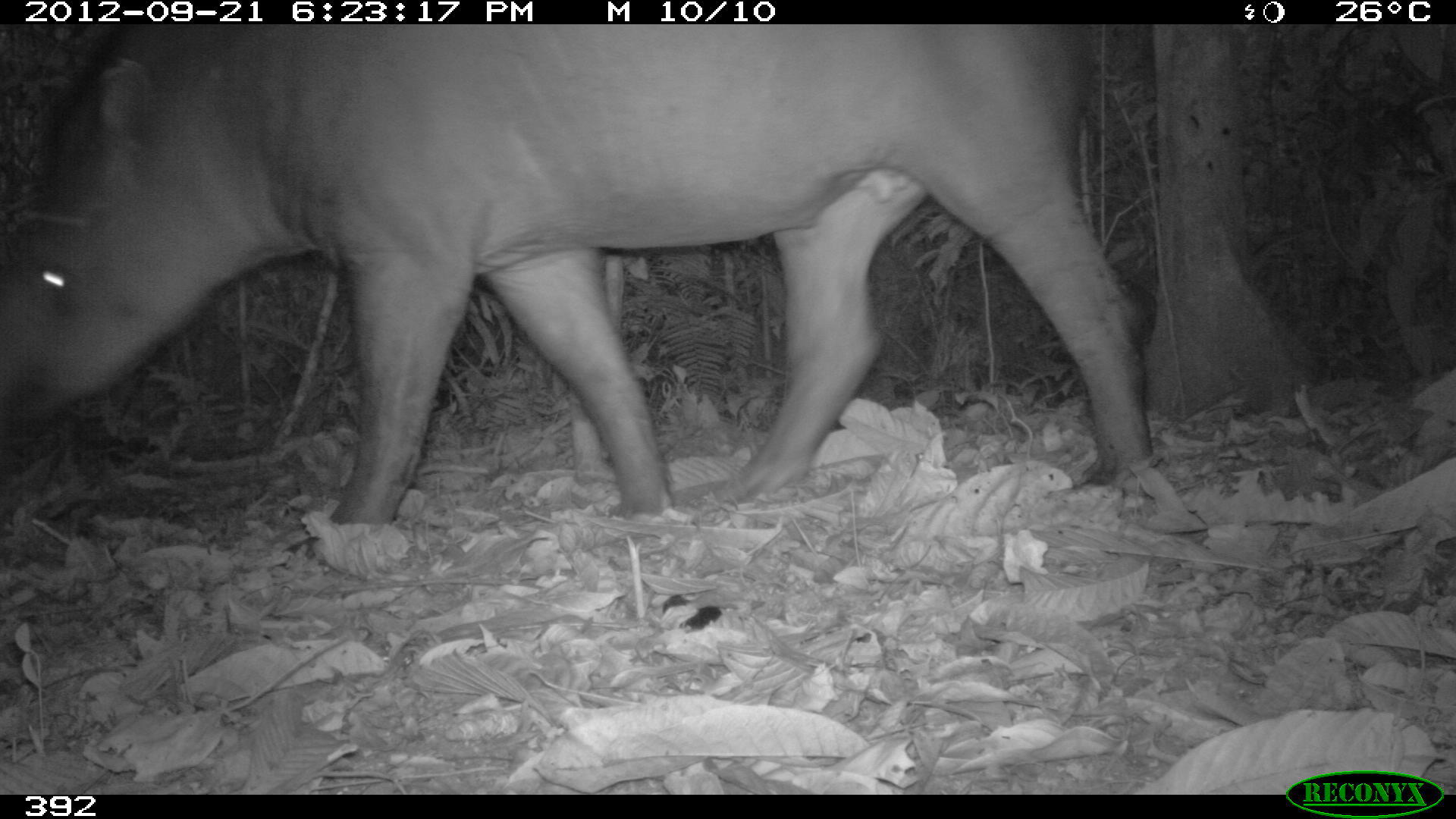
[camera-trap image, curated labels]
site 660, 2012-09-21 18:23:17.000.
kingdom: Animalia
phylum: Chordata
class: Mammalia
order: Perissodactyla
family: Tapiridae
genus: Tapirus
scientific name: Tapirus terrestris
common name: south american tapir